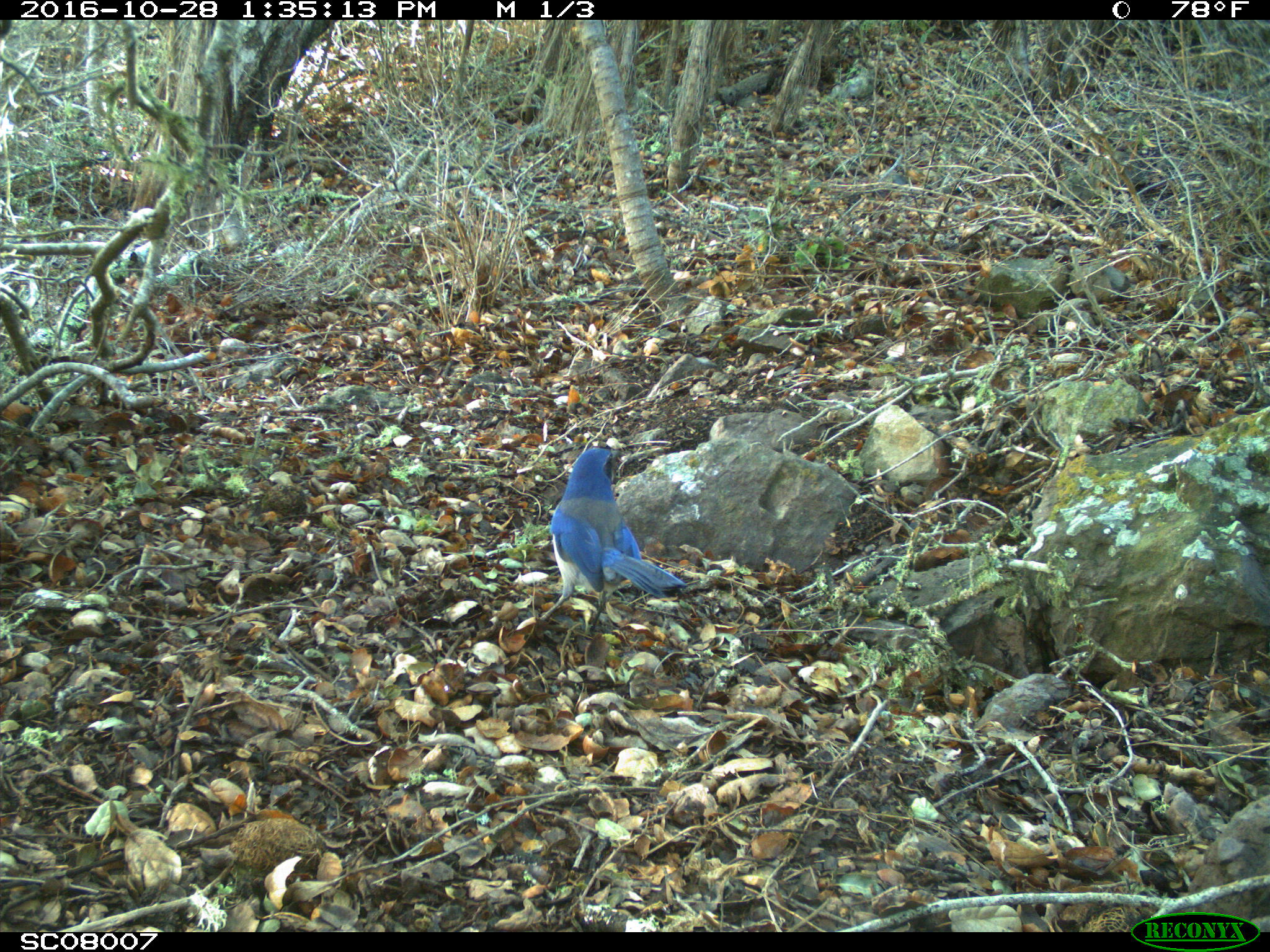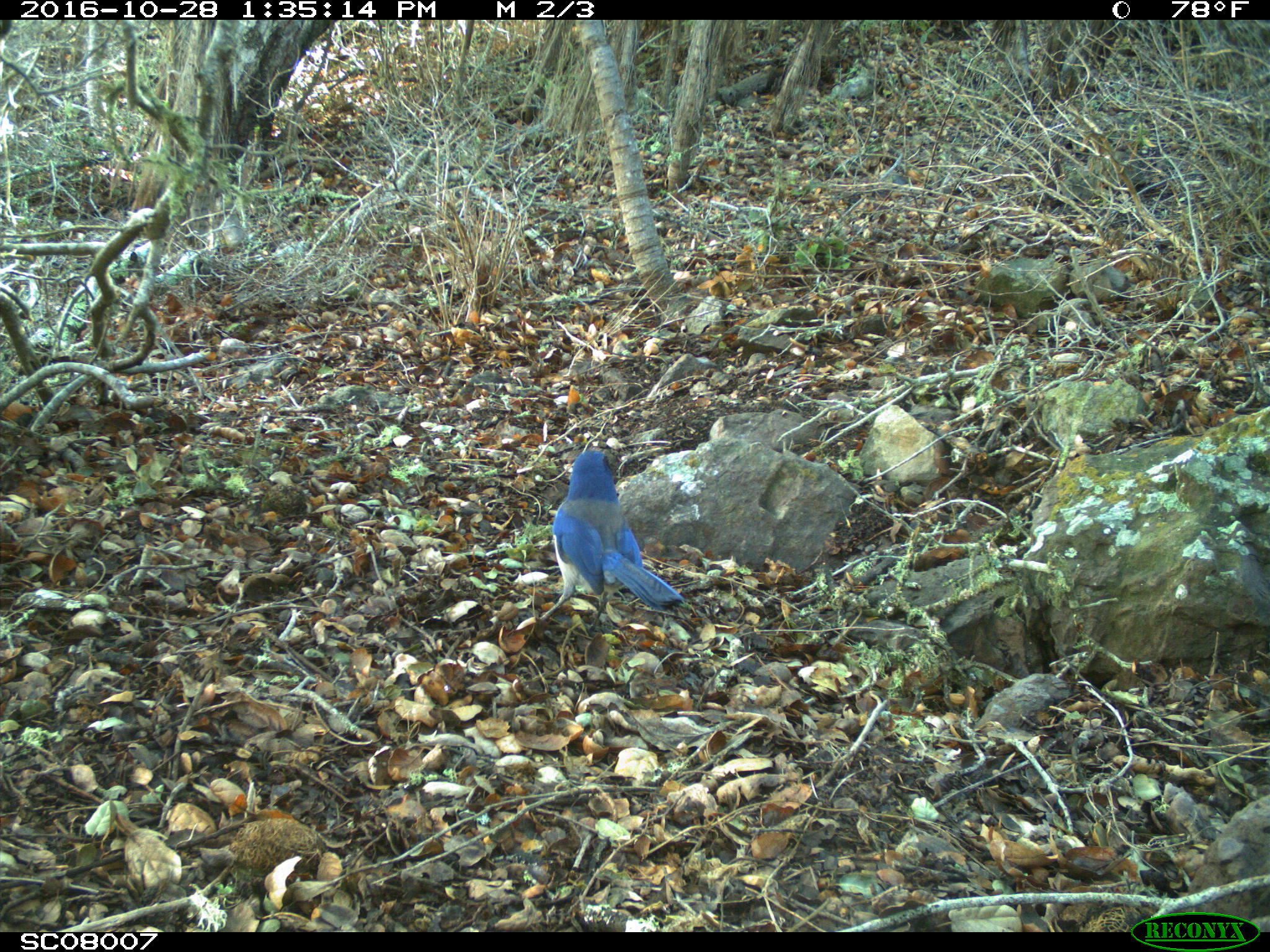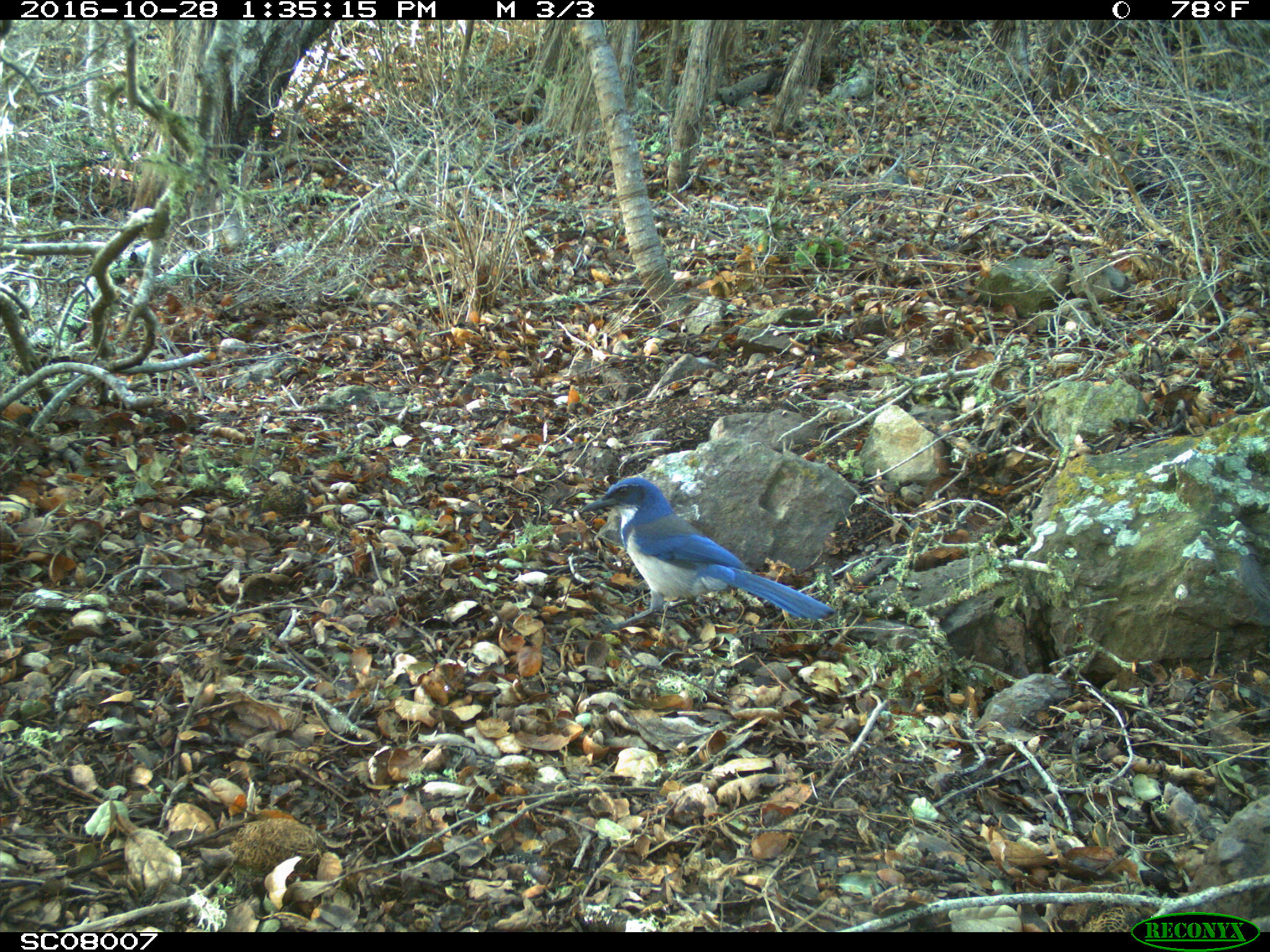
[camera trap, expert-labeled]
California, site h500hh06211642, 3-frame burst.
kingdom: Animalia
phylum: Chordata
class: Aves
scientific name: Aves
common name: bird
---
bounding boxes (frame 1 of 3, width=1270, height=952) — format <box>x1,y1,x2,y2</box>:
bird: <box>537,446,687,633</box>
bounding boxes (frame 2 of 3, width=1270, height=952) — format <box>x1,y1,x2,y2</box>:
bird: <box>538,449,683,633</box>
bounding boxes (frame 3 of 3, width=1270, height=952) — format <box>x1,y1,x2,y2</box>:
bird: <box>577,475,839,646</box>